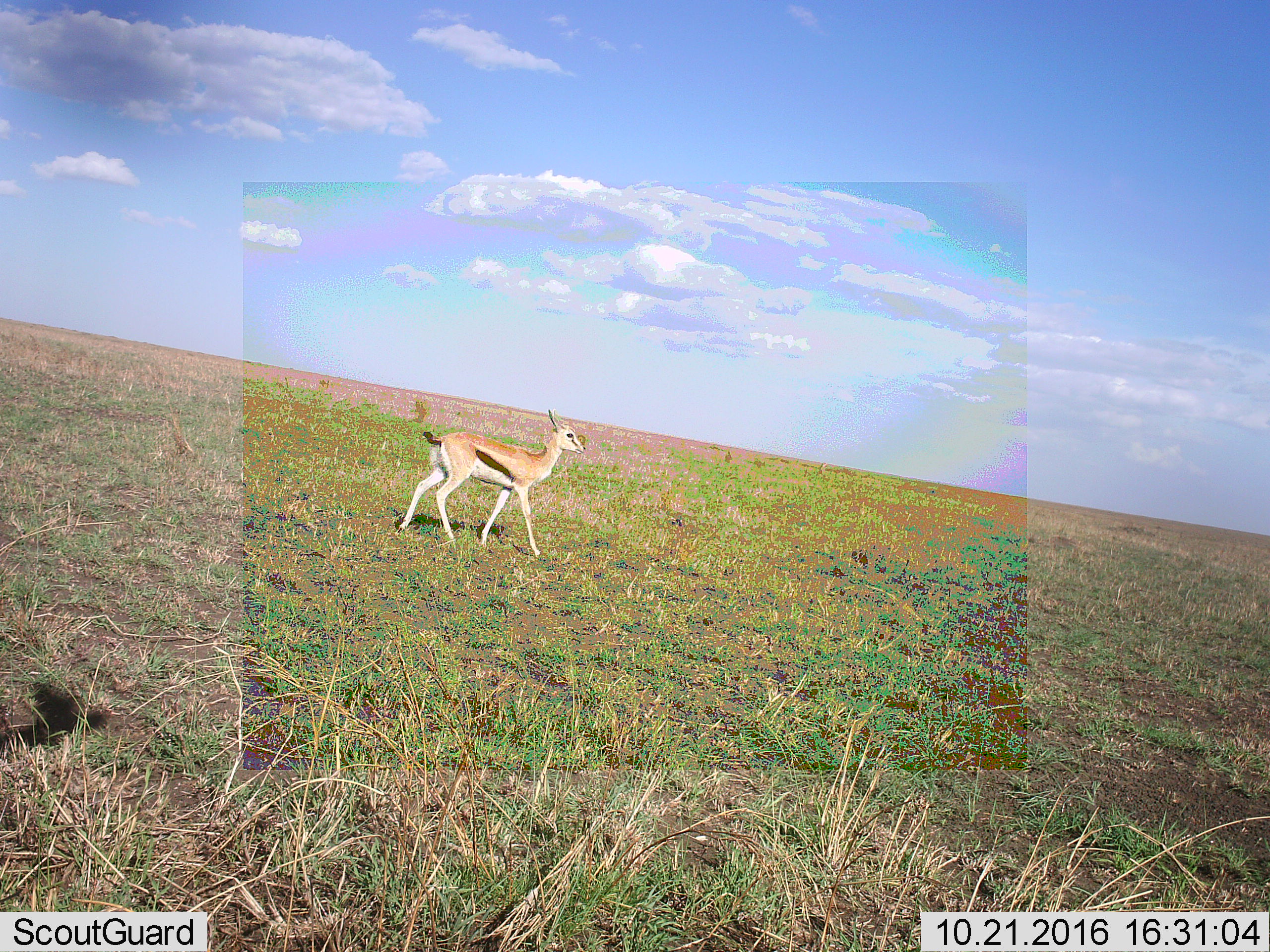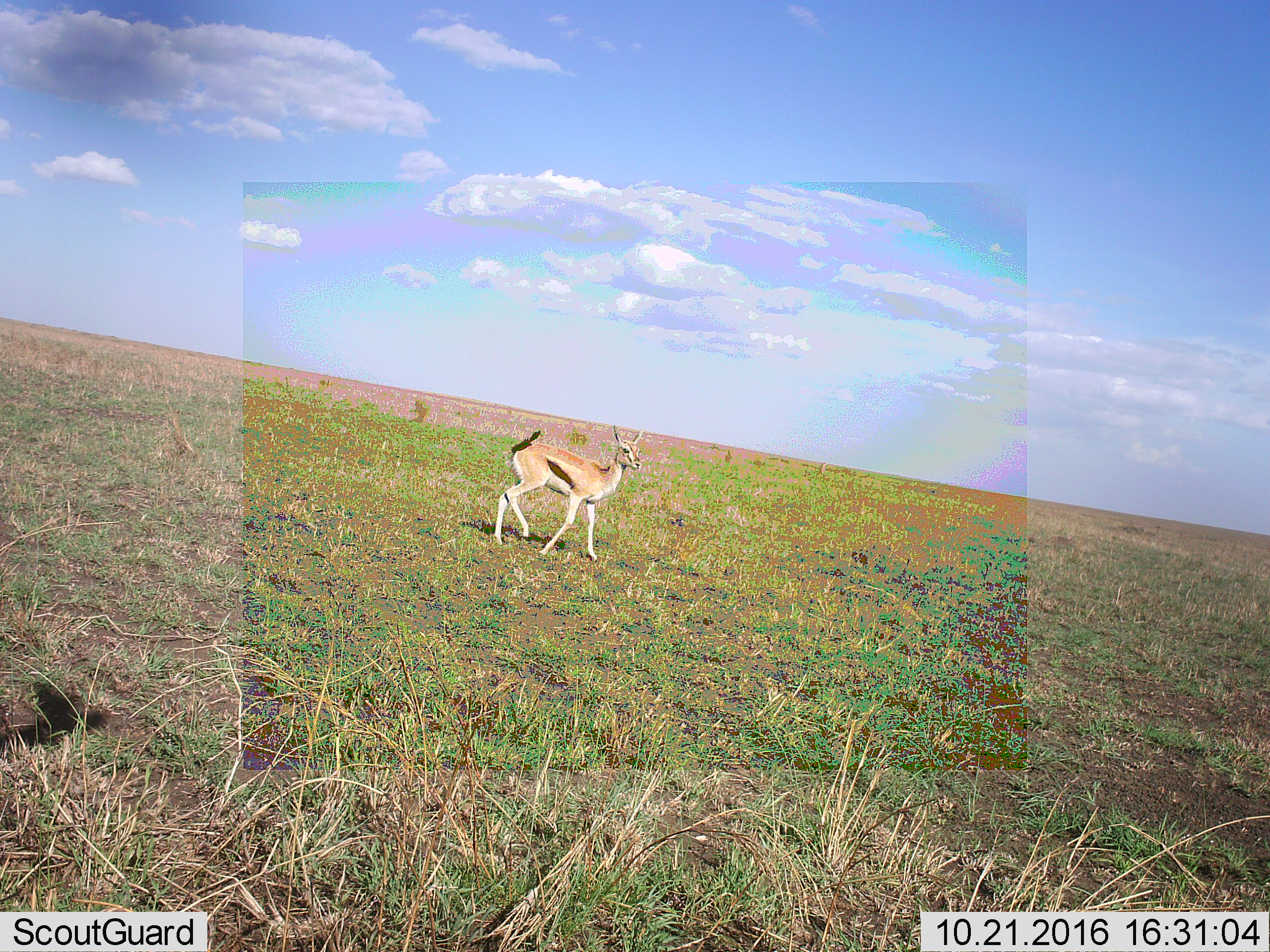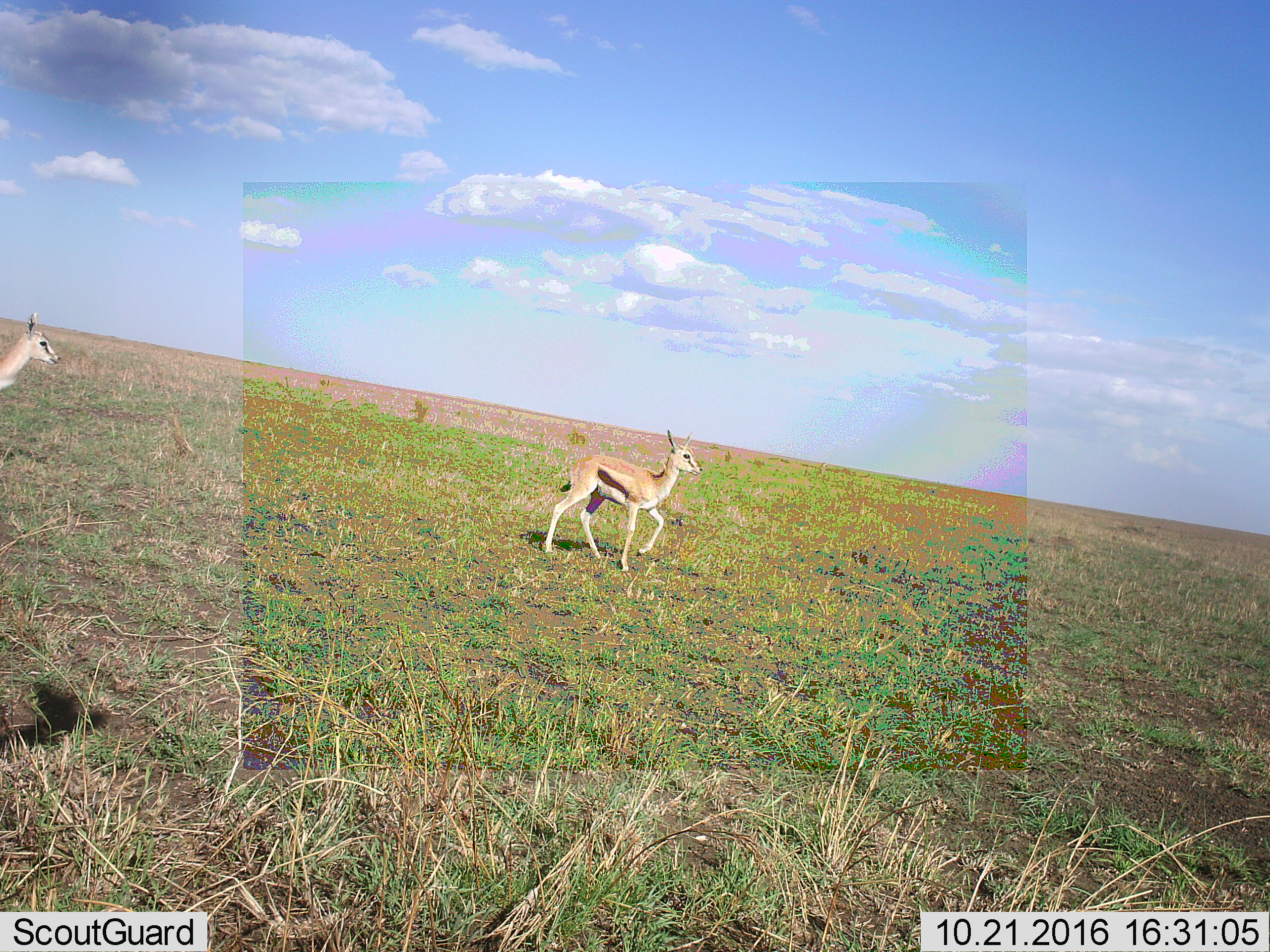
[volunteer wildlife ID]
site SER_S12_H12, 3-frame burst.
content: unidentified animal